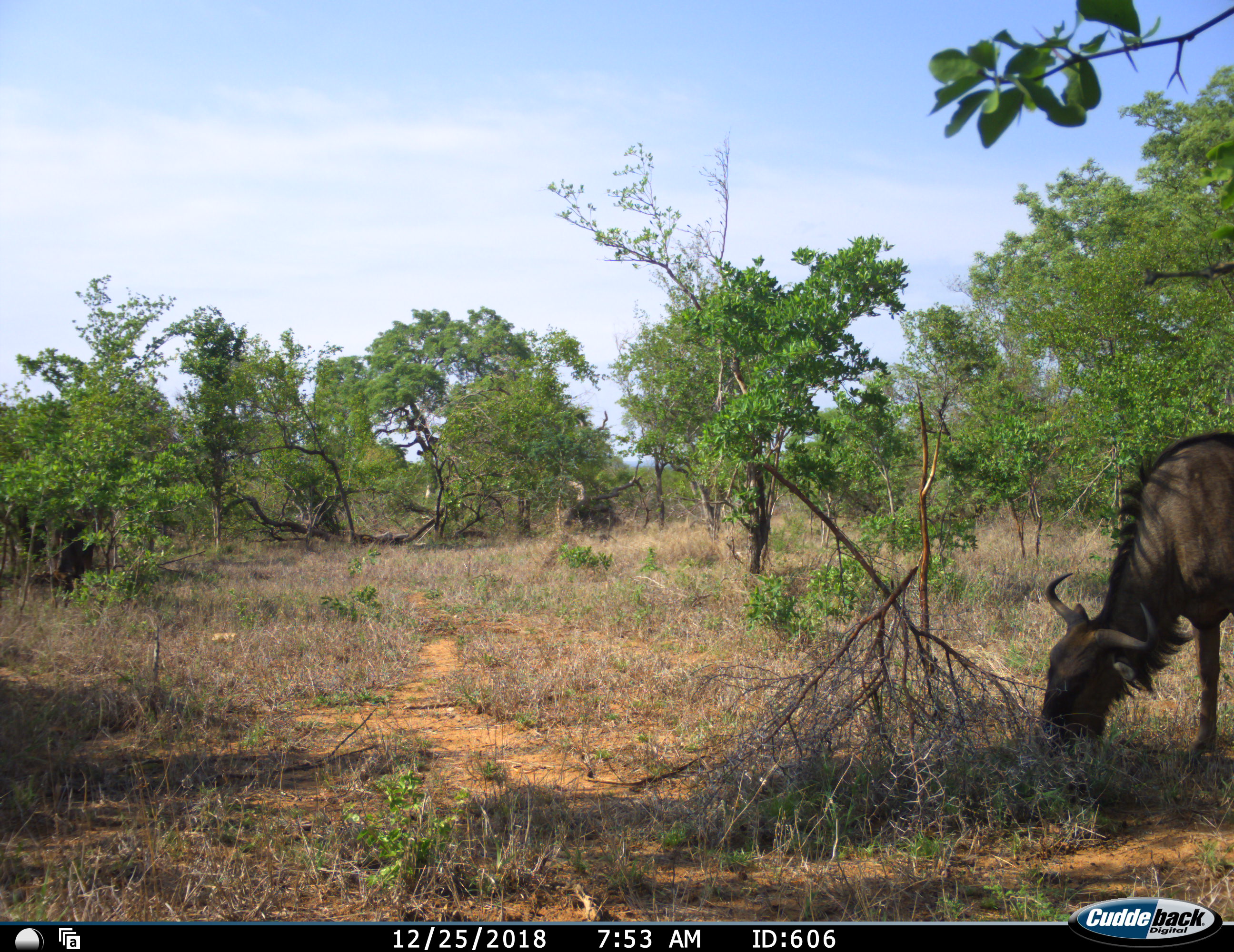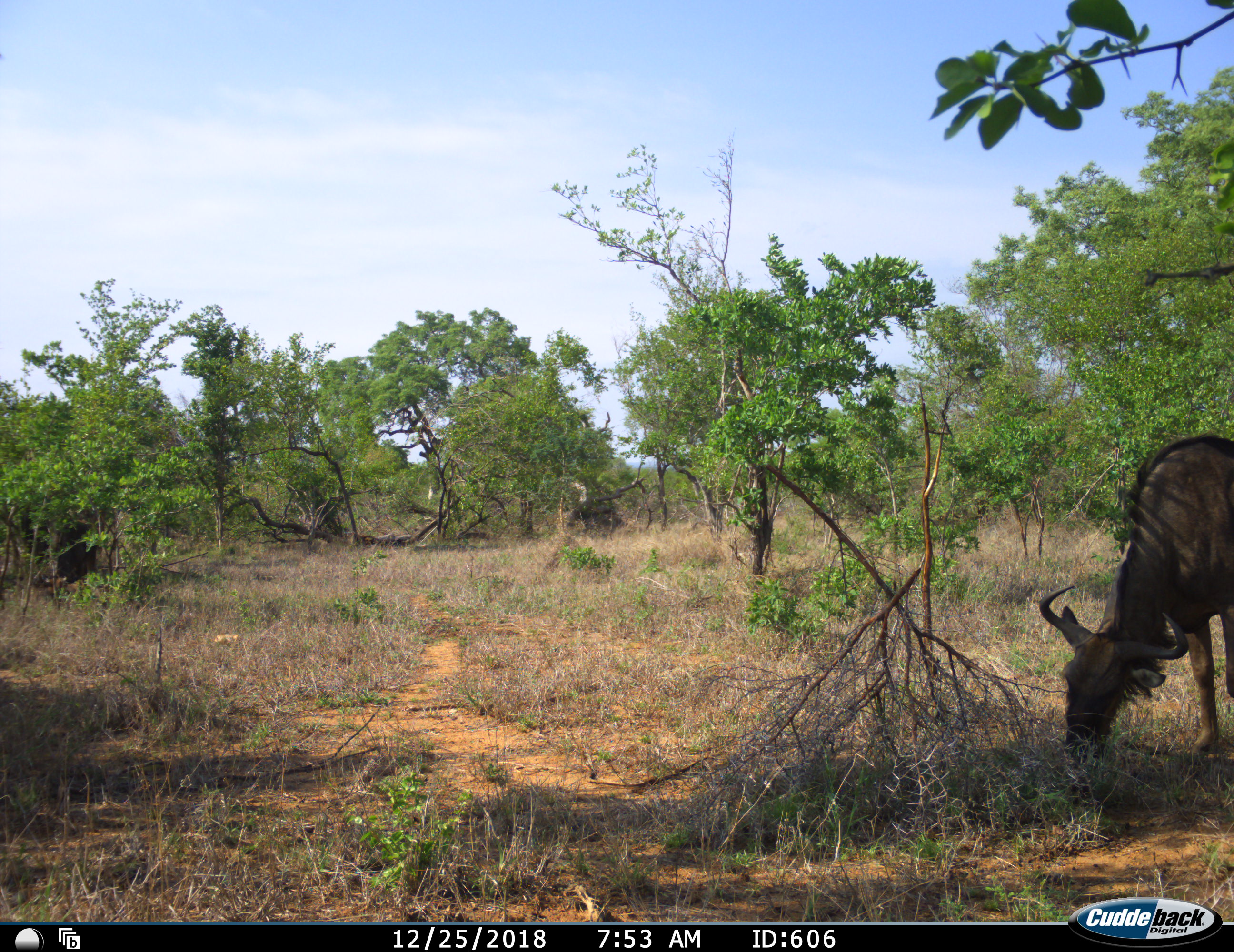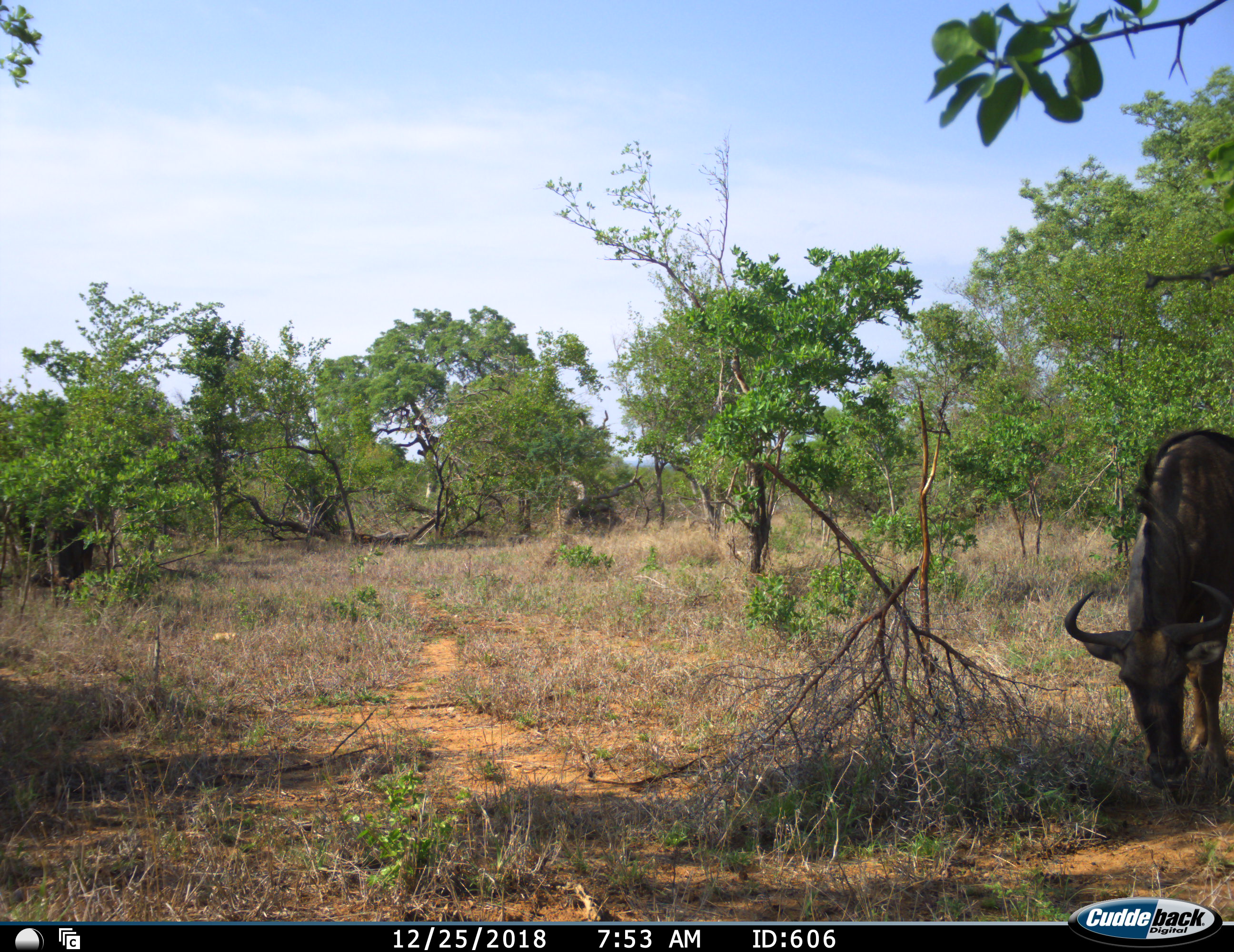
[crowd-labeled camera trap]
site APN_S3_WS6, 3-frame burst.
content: unidentified animal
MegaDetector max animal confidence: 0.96